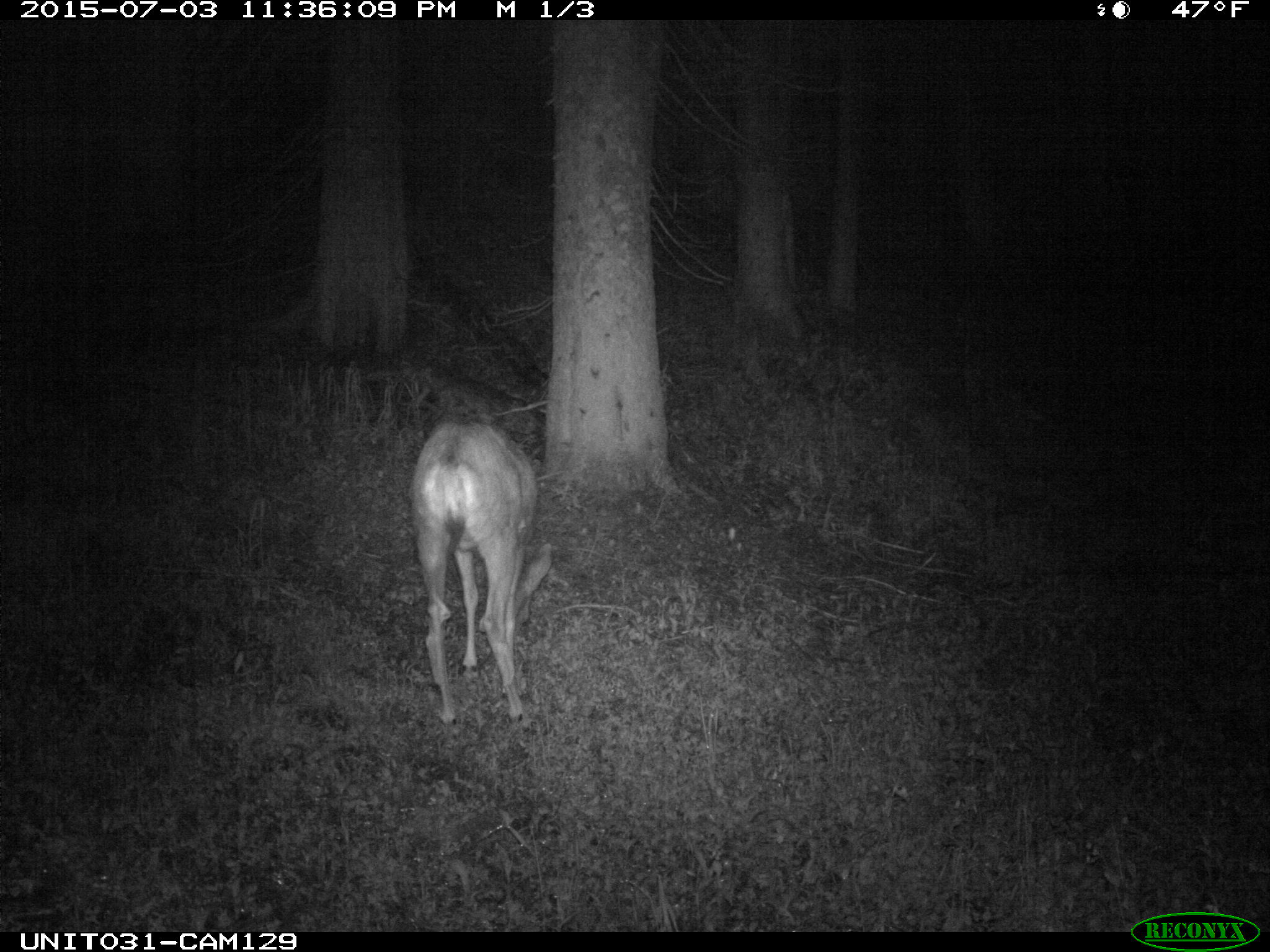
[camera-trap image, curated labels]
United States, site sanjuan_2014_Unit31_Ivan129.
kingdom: Animalia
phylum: Chordata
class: Mammalia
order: Artiodactyla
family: Cervidae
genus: Odocoileus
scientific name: Odocoileus hemionus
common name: mule deer